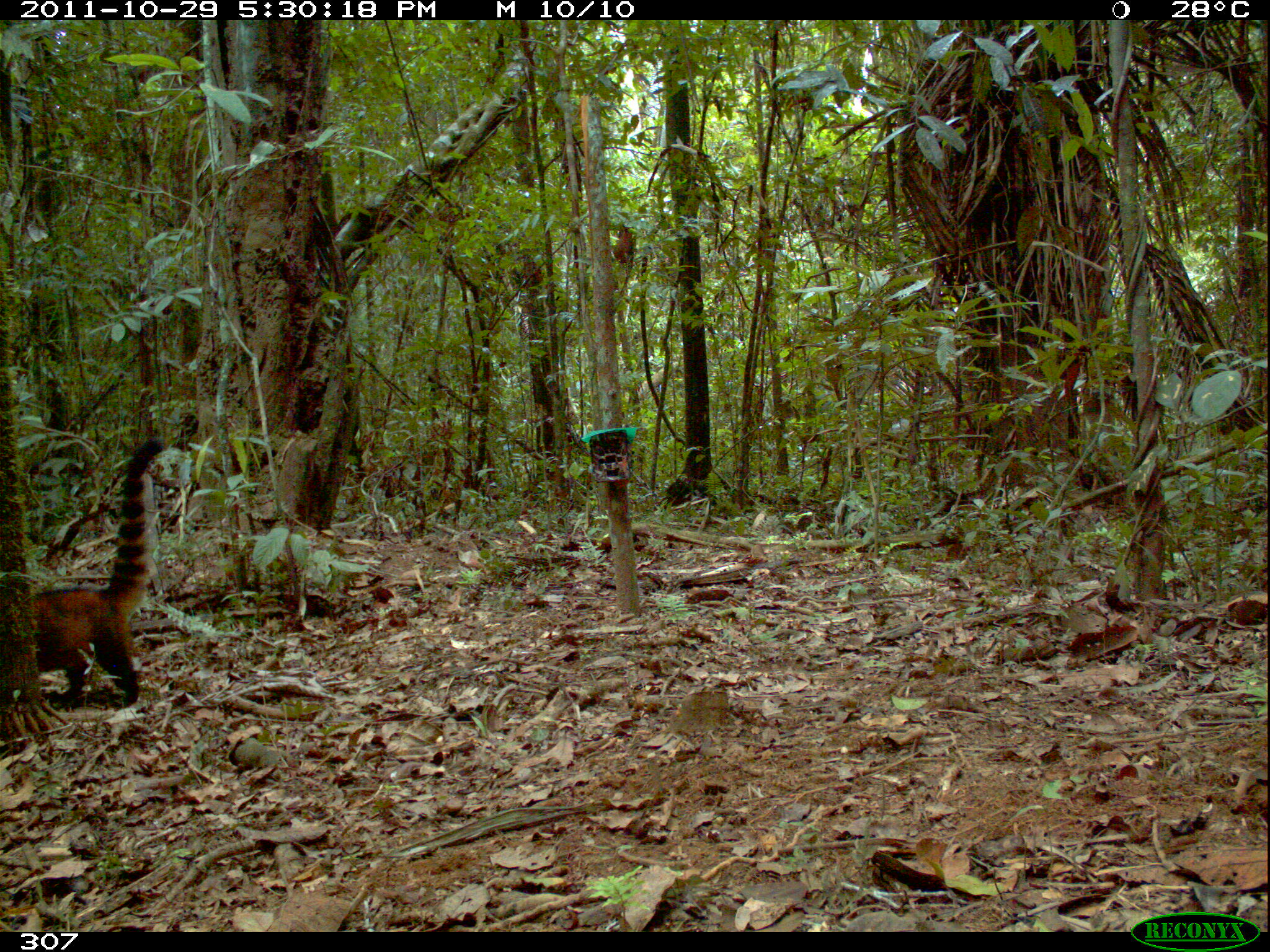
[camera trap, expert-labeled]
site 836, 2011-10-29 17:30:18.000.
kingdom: Animalia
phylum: Chordata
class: Mammalia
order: Carnivora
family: Procyonidae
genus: Nasua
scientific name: Nasua nasua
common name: south american coati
Nasua nasua (south american coati).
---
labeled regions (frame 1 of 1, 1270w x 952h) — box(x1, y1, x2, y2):
nasua nasua: box(22, 438, 180, 703)